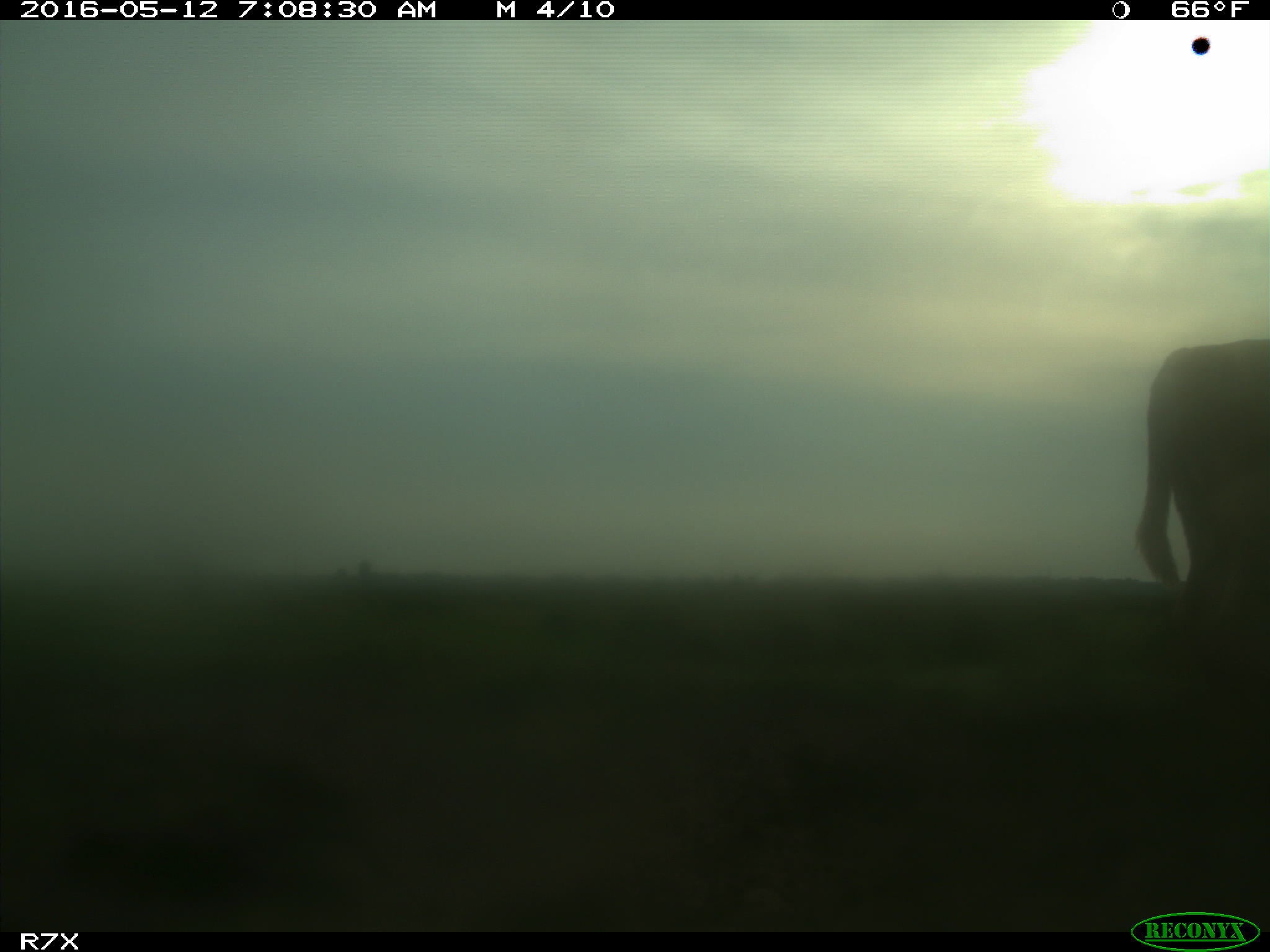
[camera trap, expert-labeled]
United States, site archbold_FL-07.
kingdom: Animalia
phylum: Chordata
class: Mammalia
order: Artiodactyla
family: Bovidae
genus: Bos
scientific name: Bos taurus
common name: domestic cow